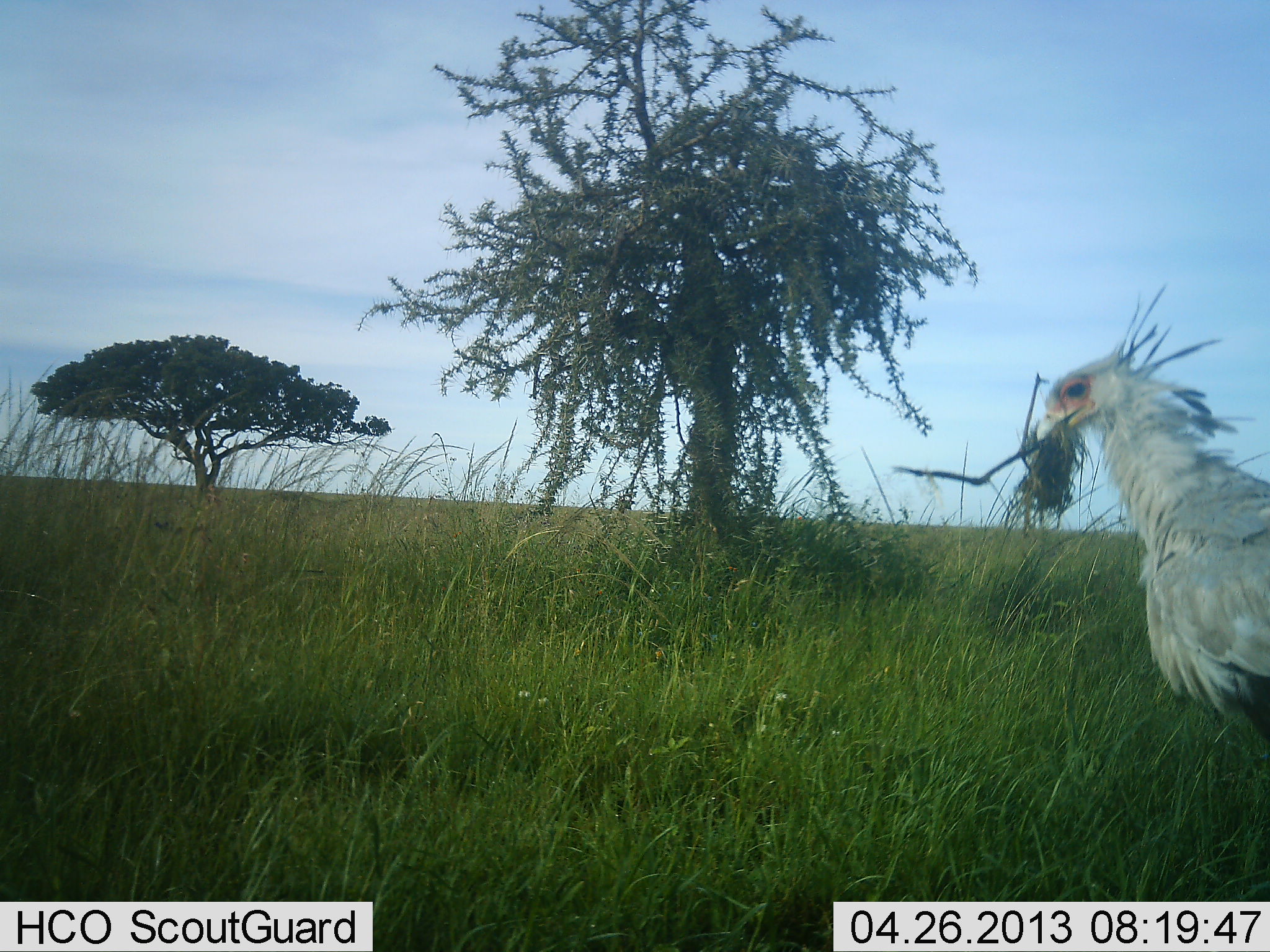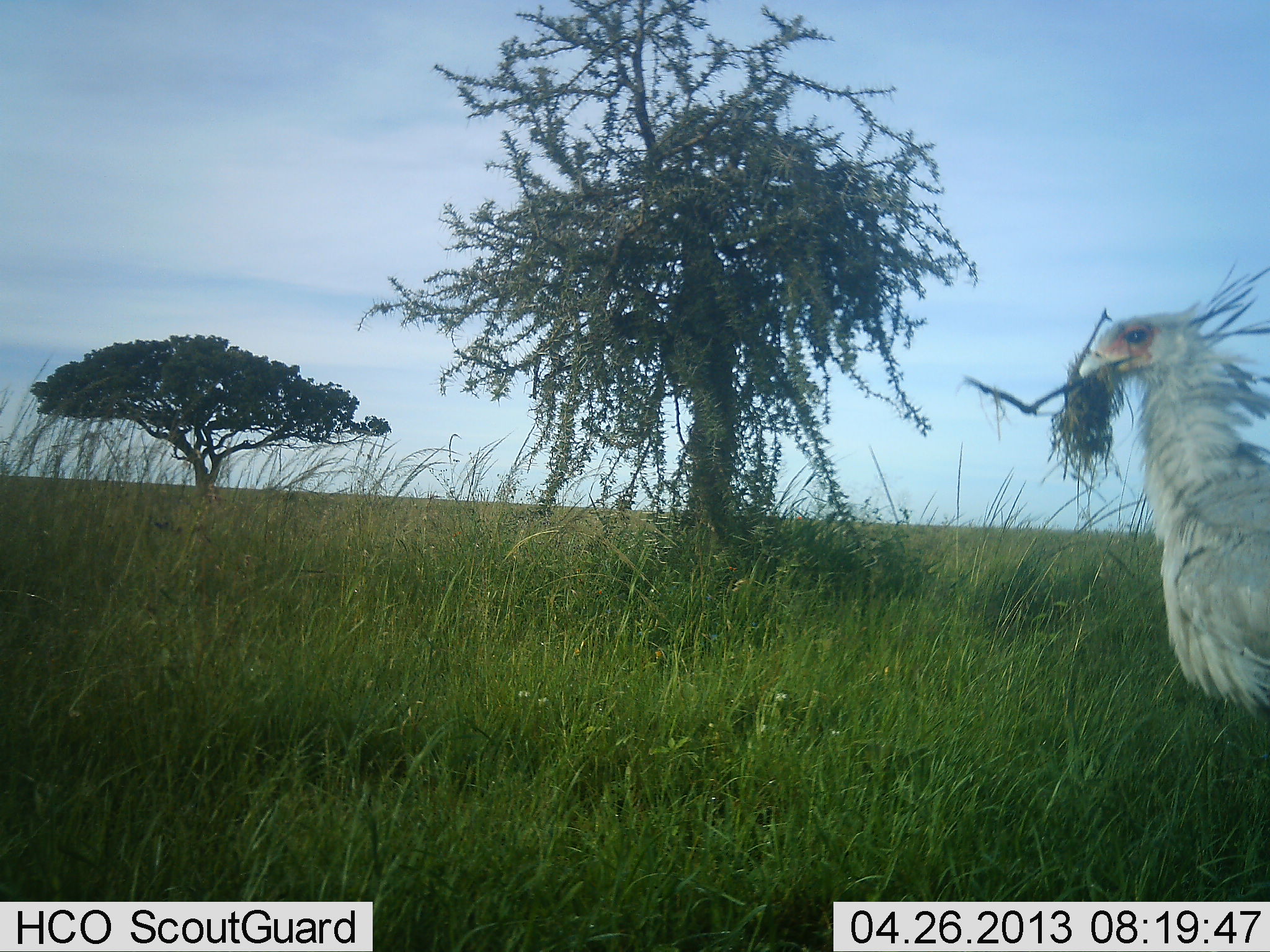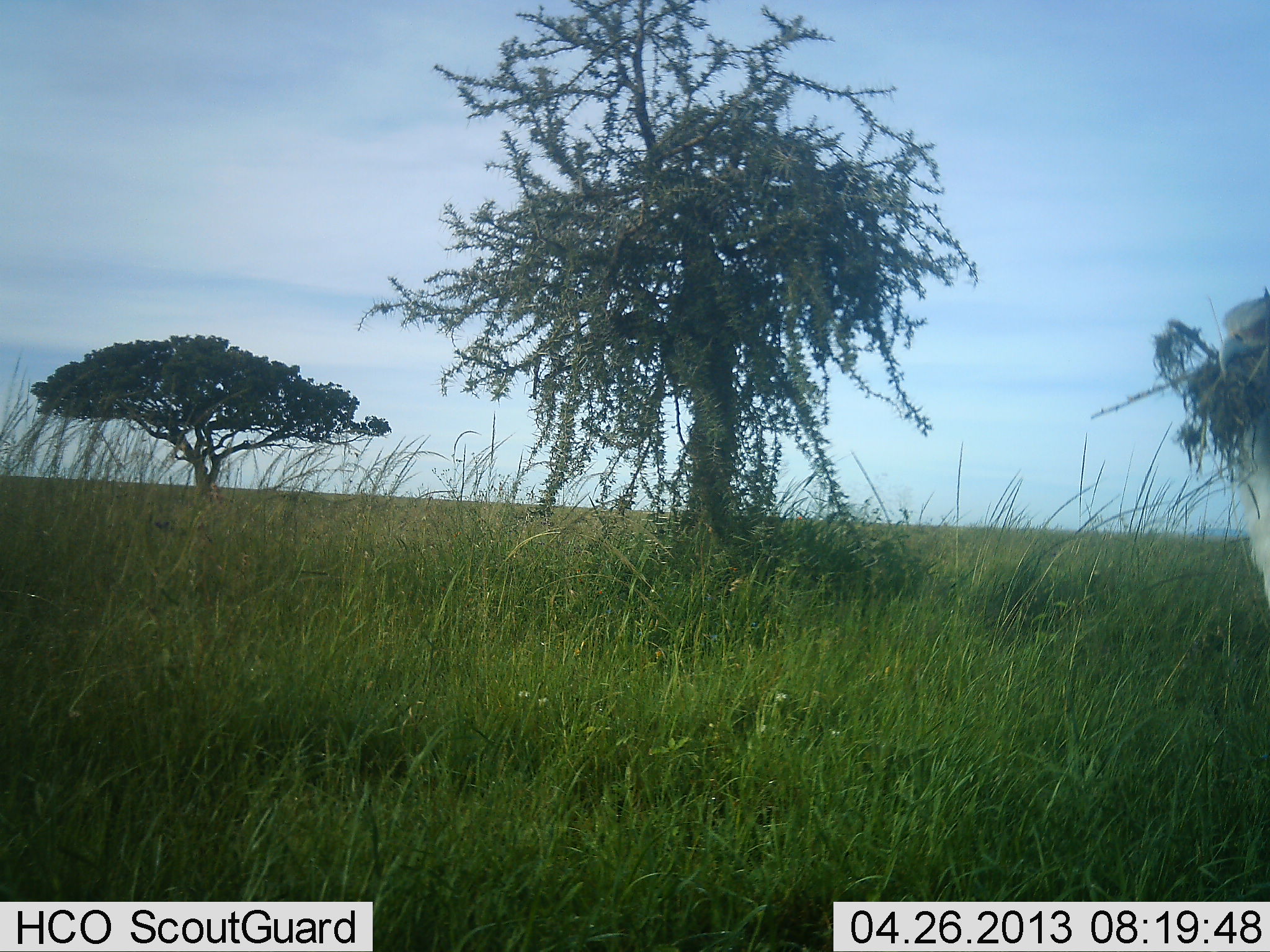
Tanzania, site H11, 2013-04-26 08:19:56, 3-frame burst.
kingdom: Animalia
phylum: Chordata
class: Aves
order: Accipitriformes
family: Sagittariidae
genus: Sagittarius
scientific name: Sagittarius serpentarius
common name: secretary bird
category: secretarybird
Secretarybird (secretary bird) (Sagittarius serpentarius), count 1. Behavior (volunteer vote fractions): standing 39%, resting 0%, moving 39%, interacting 17%. Young present (vote fraction): 0%. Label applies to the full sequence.